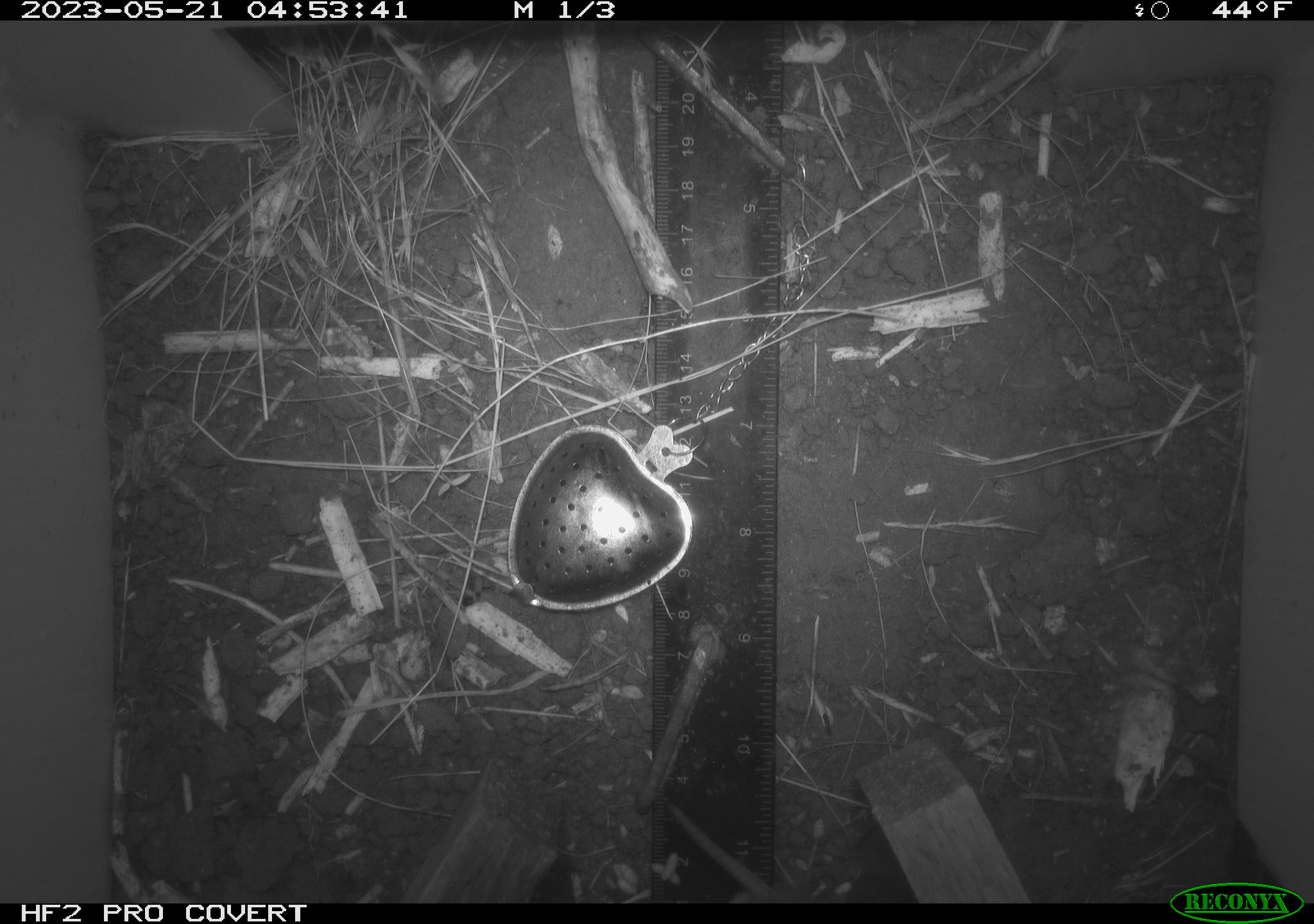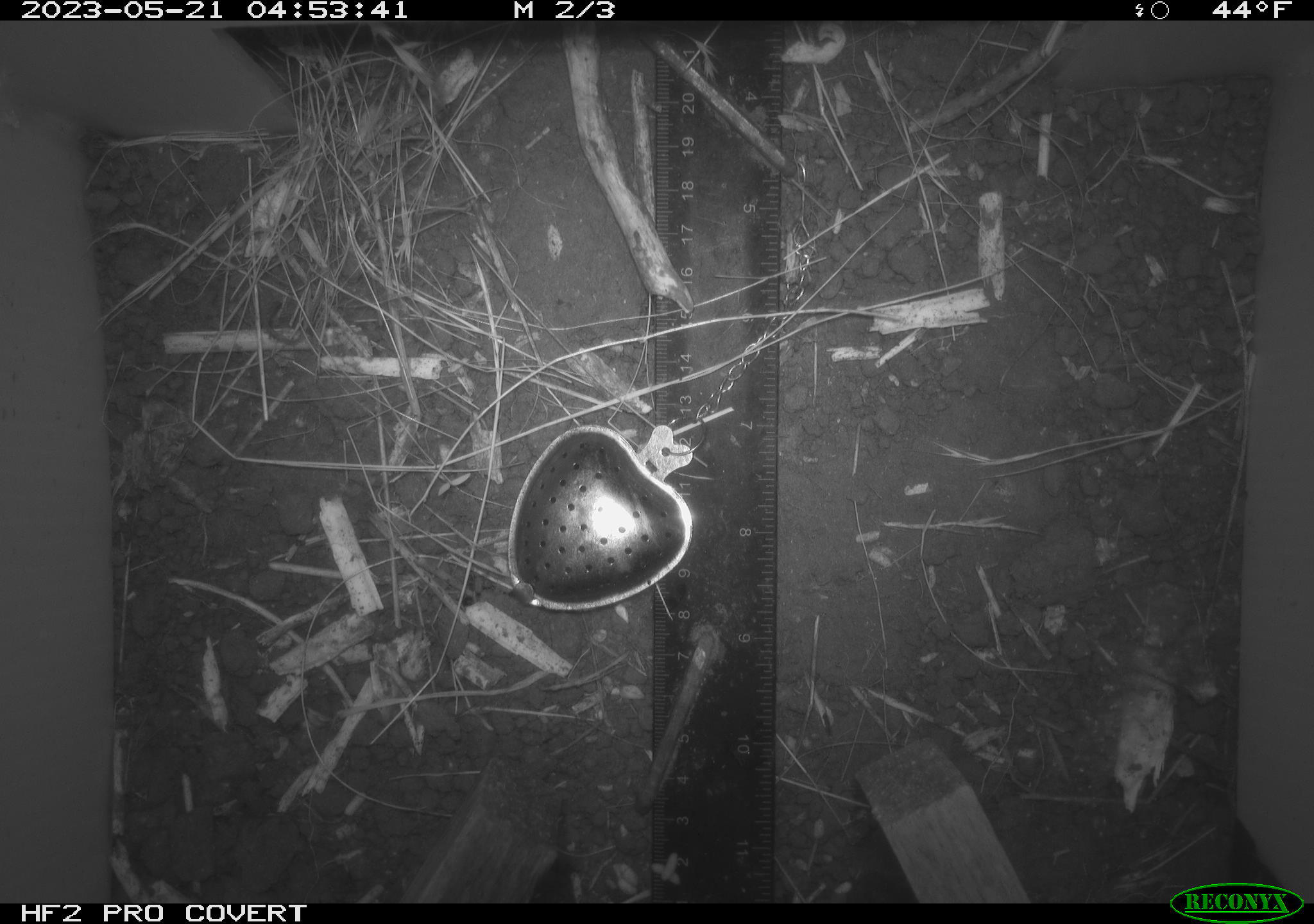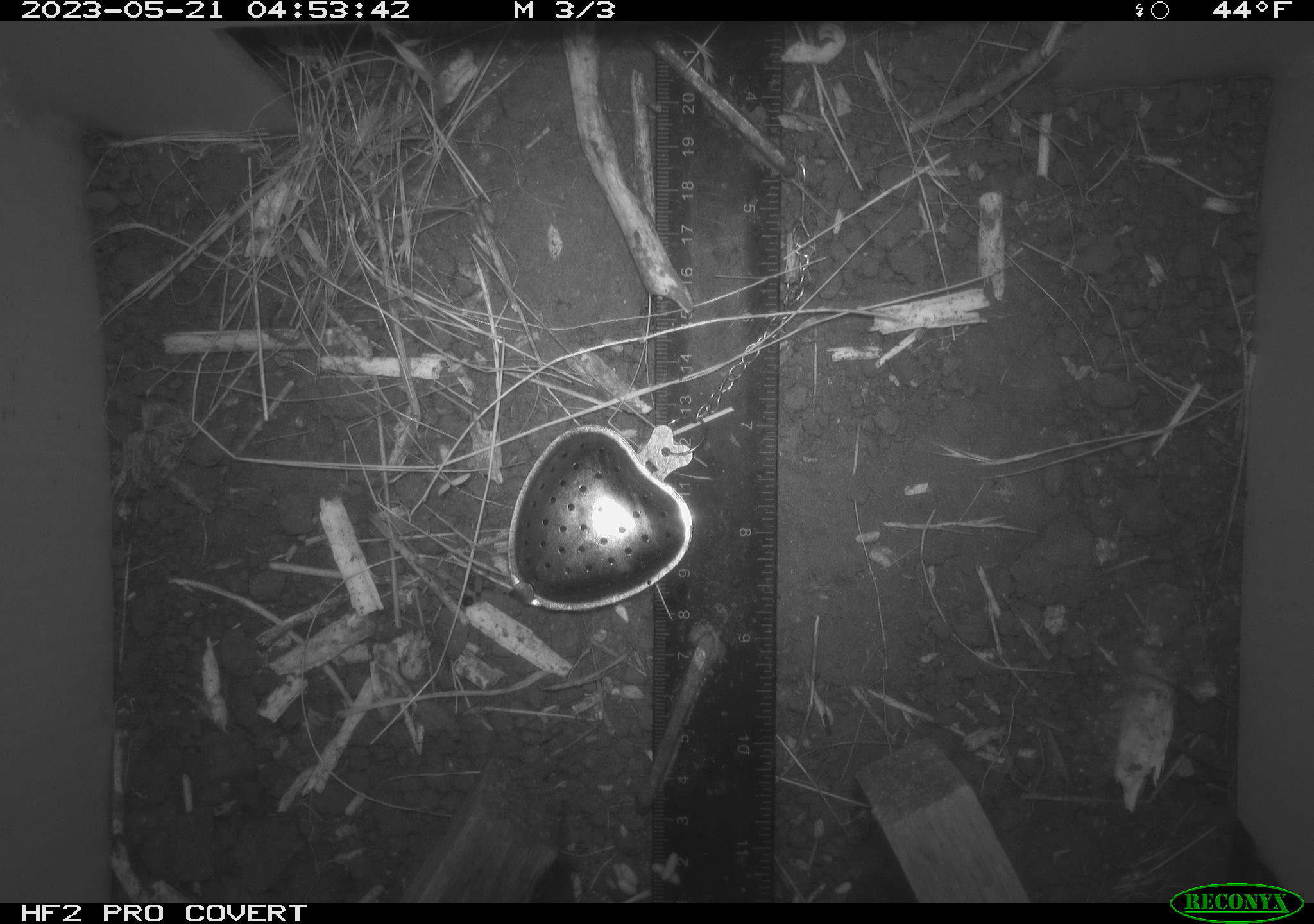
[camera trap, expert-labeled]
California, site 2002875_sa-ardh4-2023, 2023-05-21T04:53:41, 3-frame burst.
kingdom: Animalia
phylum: Chordata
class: Mammalia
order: Eulipotyphla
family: Soricidae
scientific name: Soricidae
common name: shrews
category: soricidae family